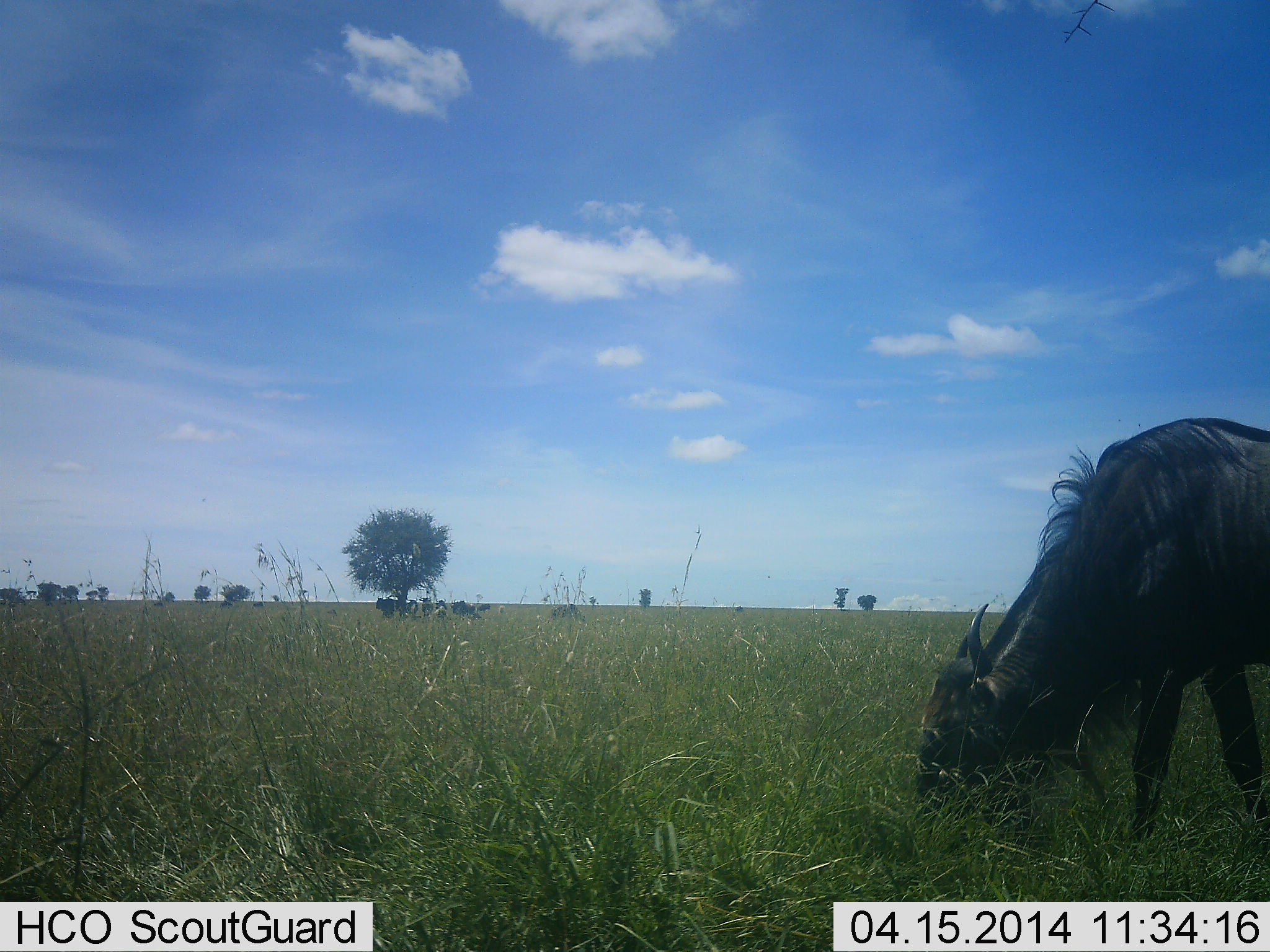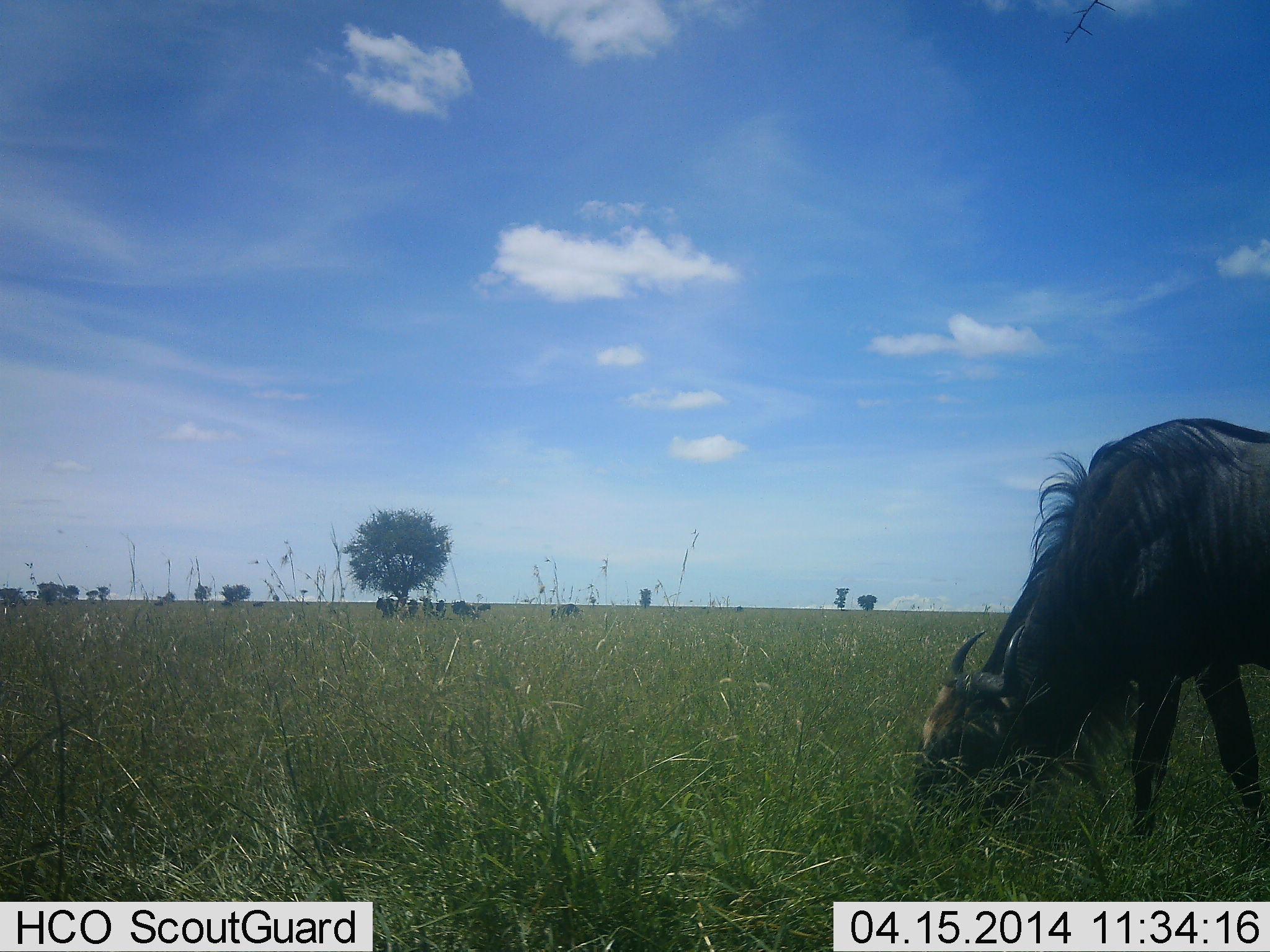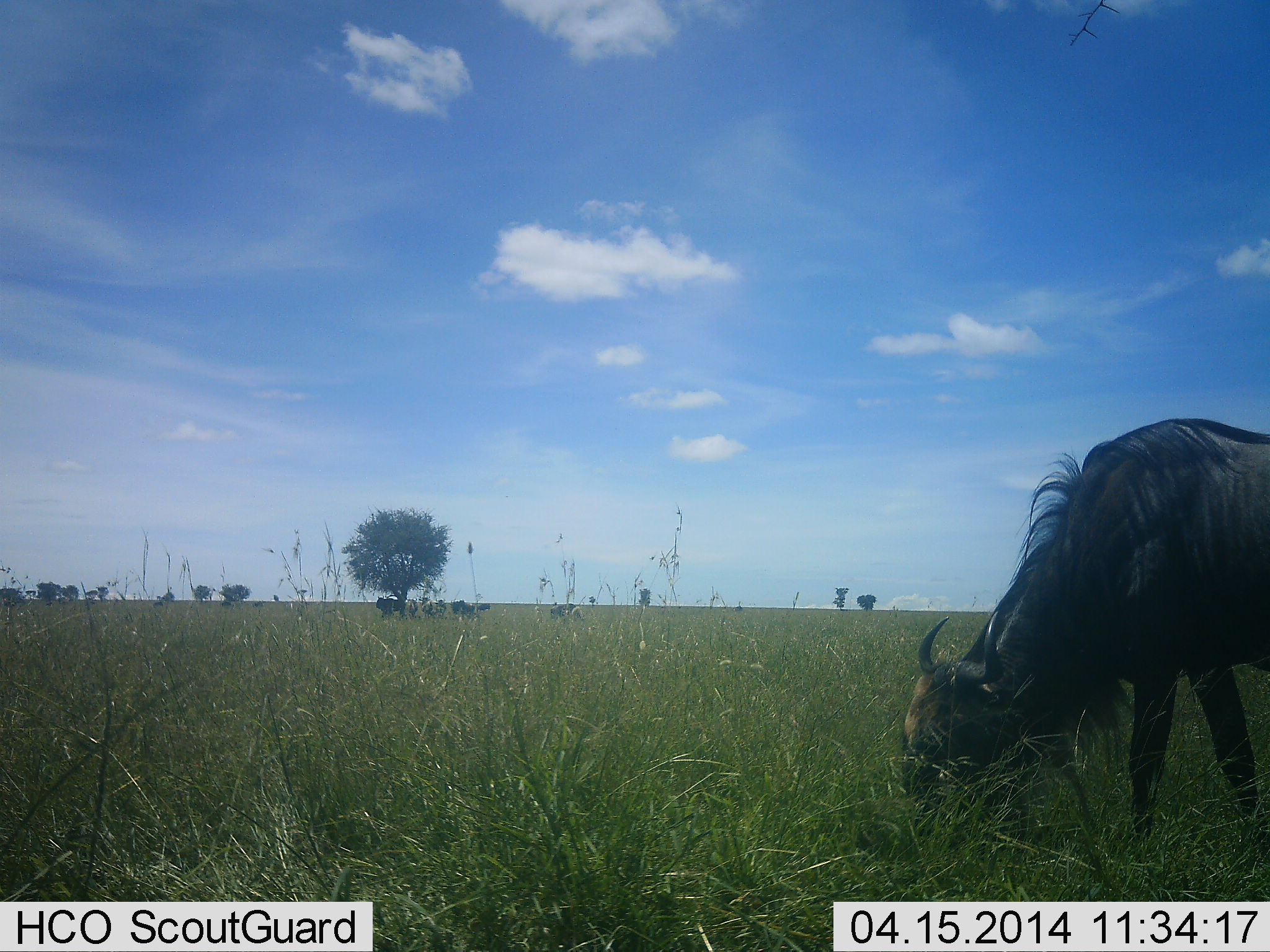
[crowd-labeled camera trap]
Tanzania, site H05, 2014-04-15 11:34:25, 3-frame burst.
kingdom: Animalia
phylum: Chordata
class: Mammalia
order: Artiodactyla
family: Bovidae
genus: Connochaetes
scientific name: Connochaetes taurinus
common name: blue wildebeest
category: wildebeest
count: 1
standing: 40%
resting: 10%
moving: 0%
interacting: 0%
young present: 0%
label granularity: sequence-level